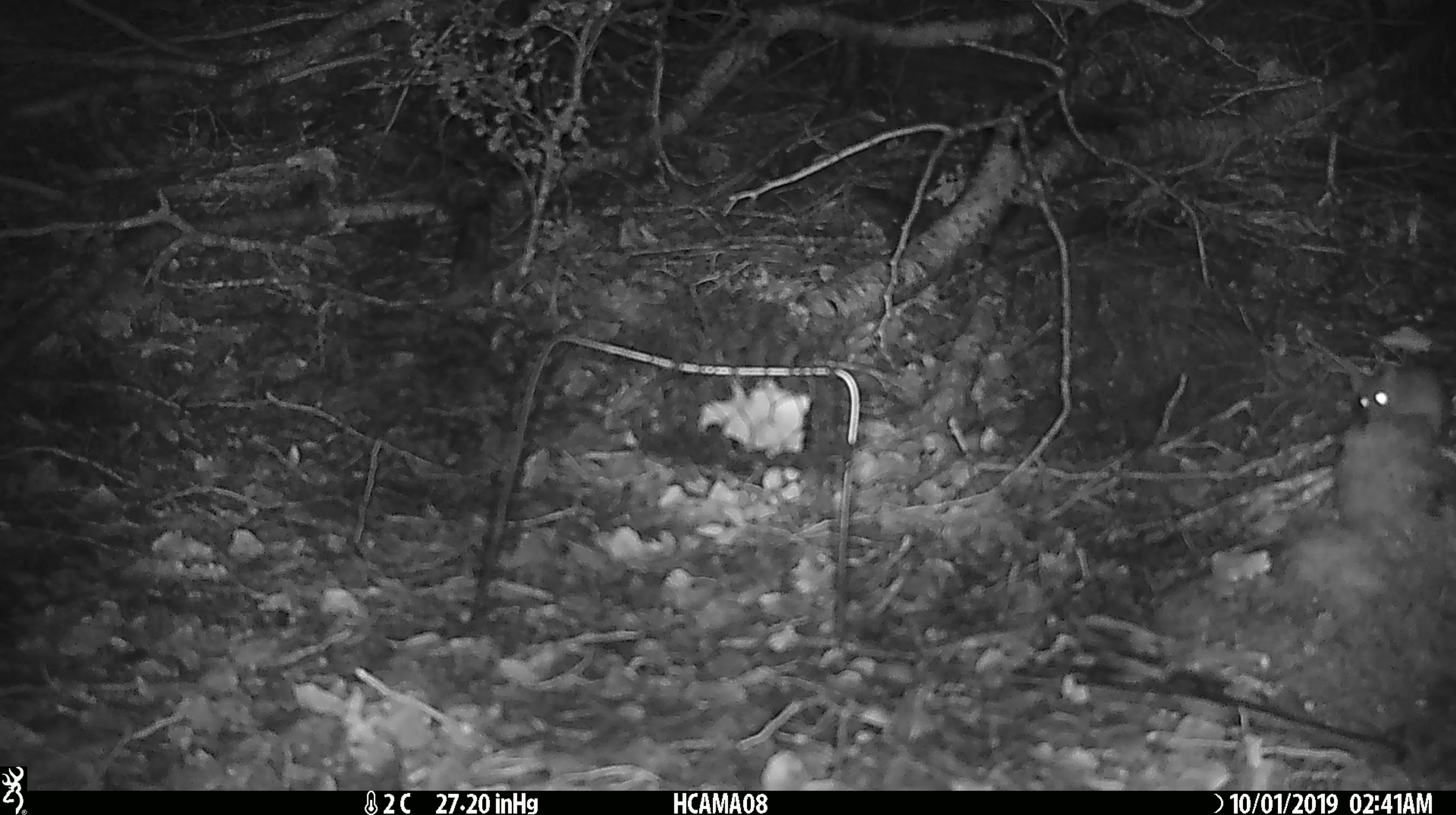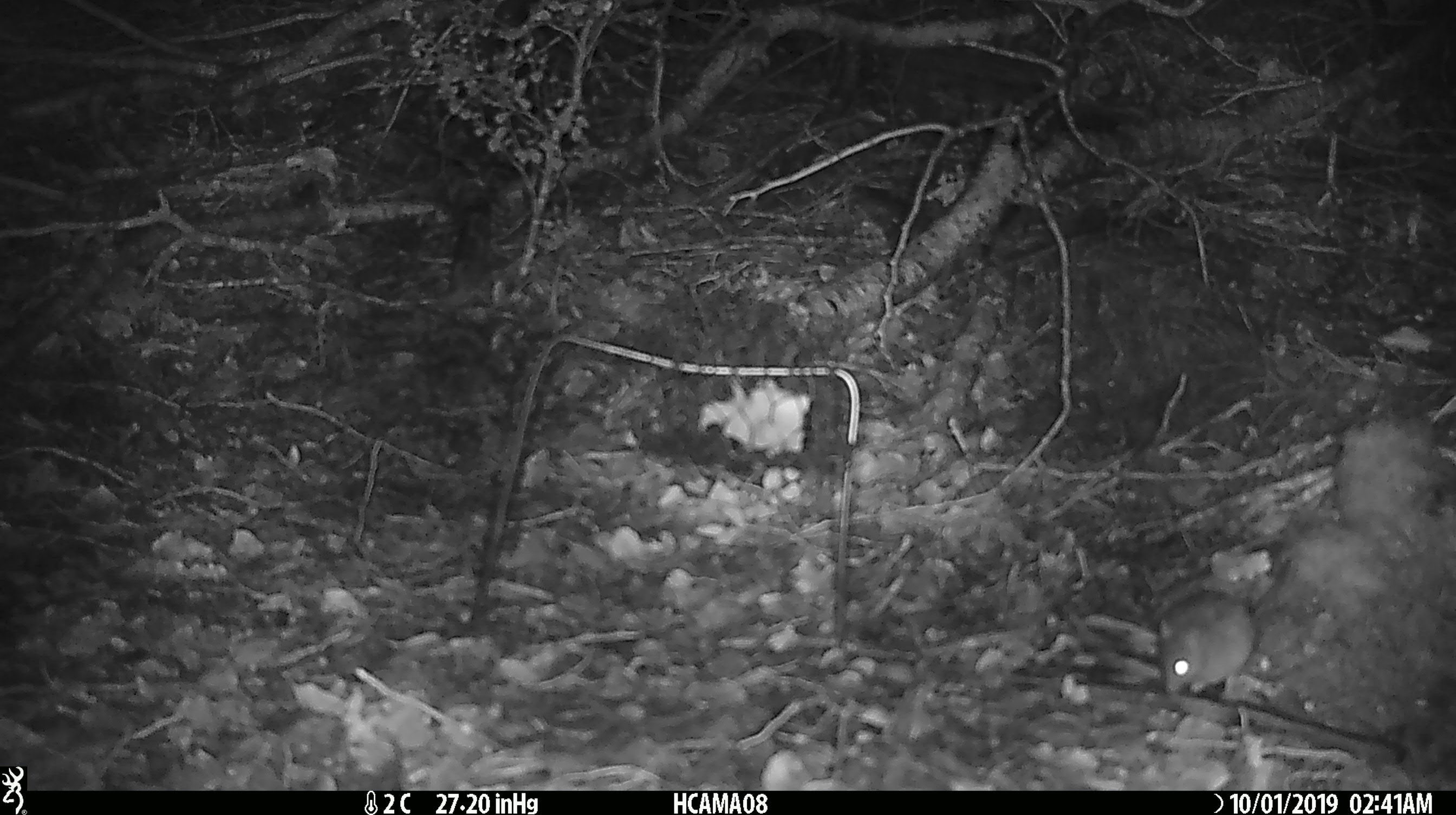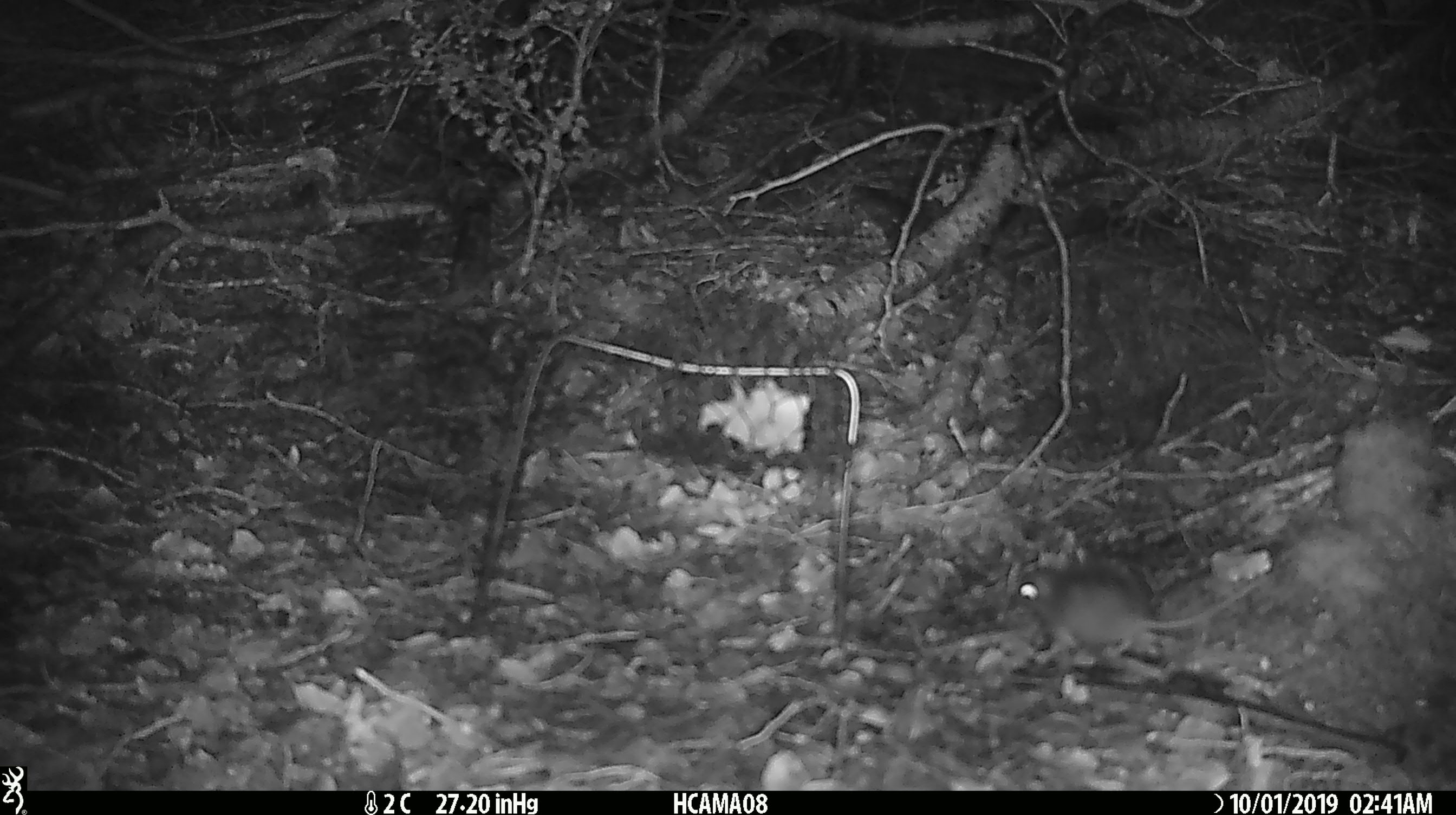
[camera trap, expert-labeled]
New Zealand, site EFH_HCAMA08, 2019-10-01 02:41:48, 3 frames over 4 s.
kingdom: Animalia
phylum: Chordata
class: Mammalia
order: Rodentia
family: Muridae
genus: Mus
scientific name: Mus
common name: mouse